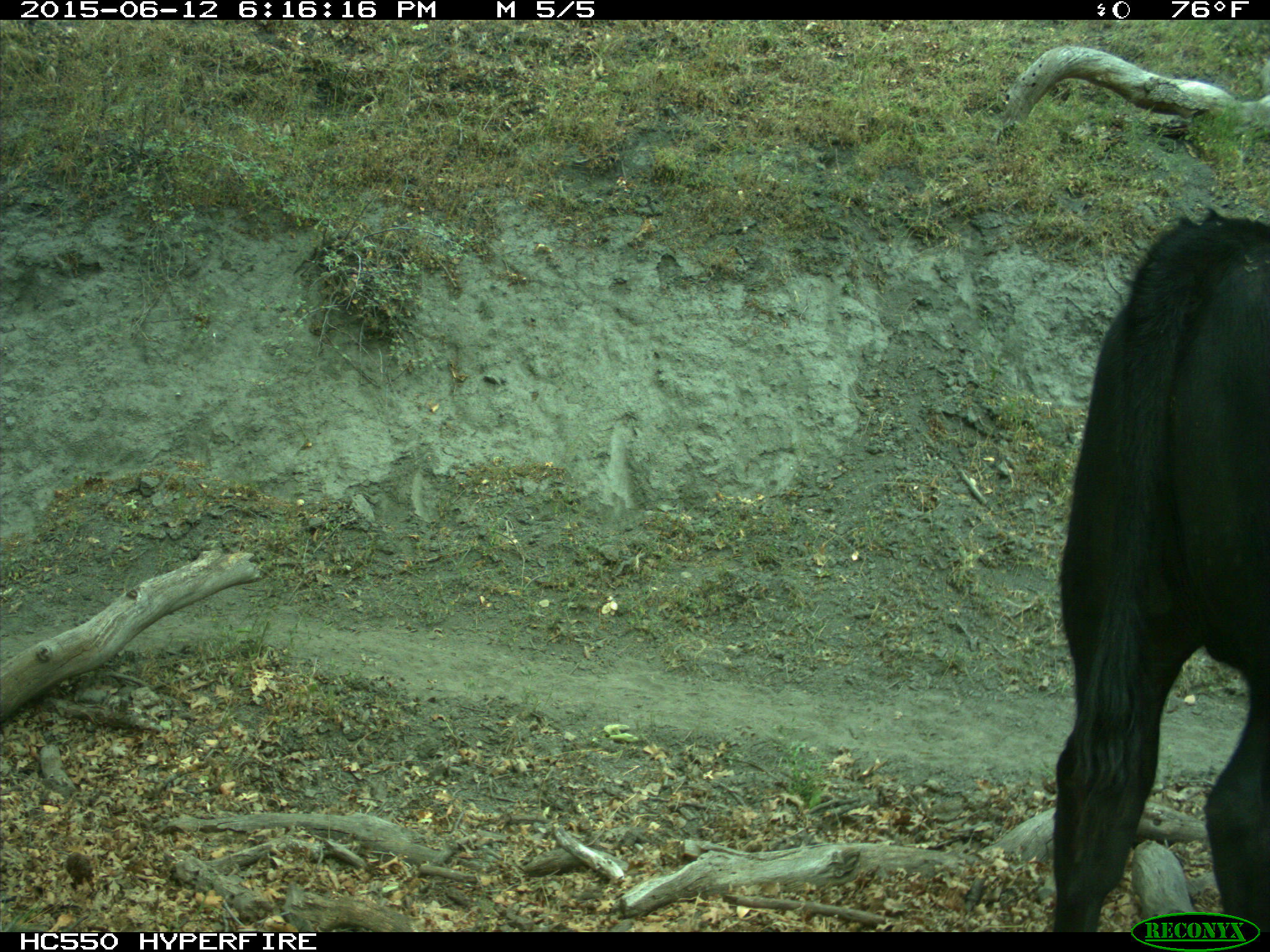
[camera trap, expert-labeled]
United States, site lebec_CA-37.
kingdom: Animalia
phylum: Chordata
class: Mammalia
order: Artiodactyla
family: Bovidae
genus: Bos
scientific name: Bos taurus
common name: domestic cow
Bos taurus (domestic cow).